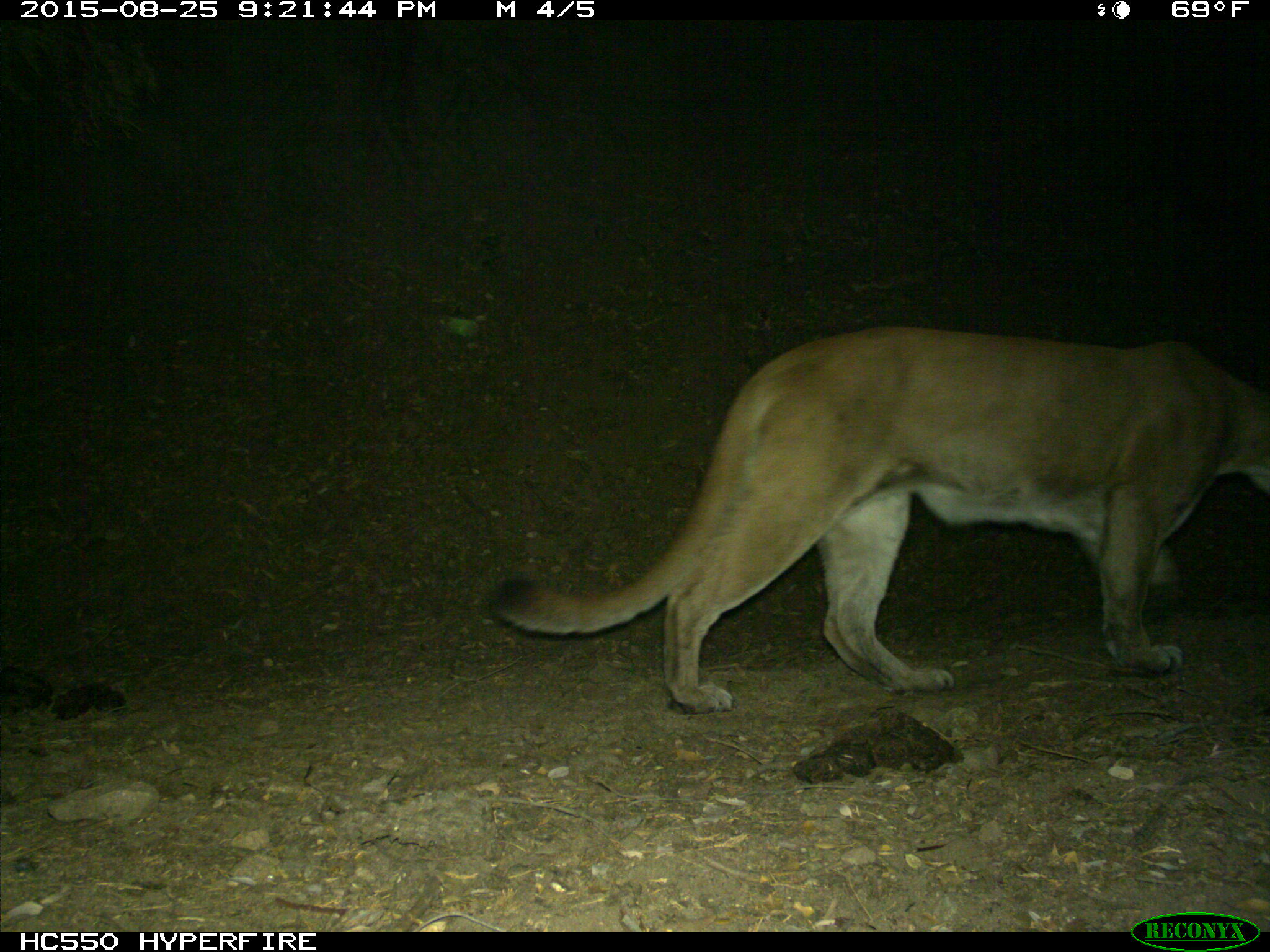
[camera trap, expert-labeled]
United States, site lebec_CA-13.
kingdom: Animalia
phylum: Chordata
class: Mammalia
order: Carnivora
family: Felidae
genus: Puma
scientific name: Puma concolor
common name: mountain lion